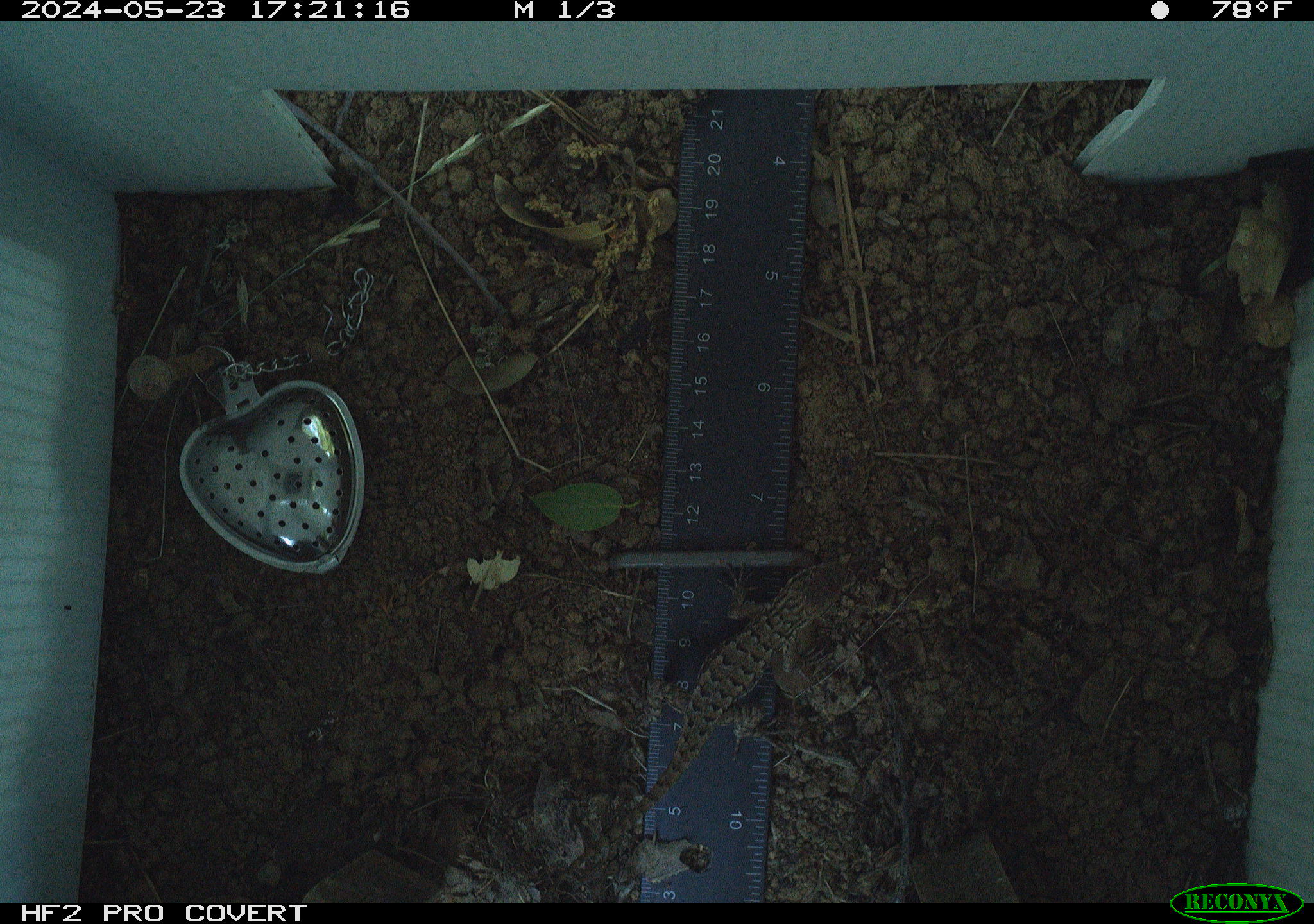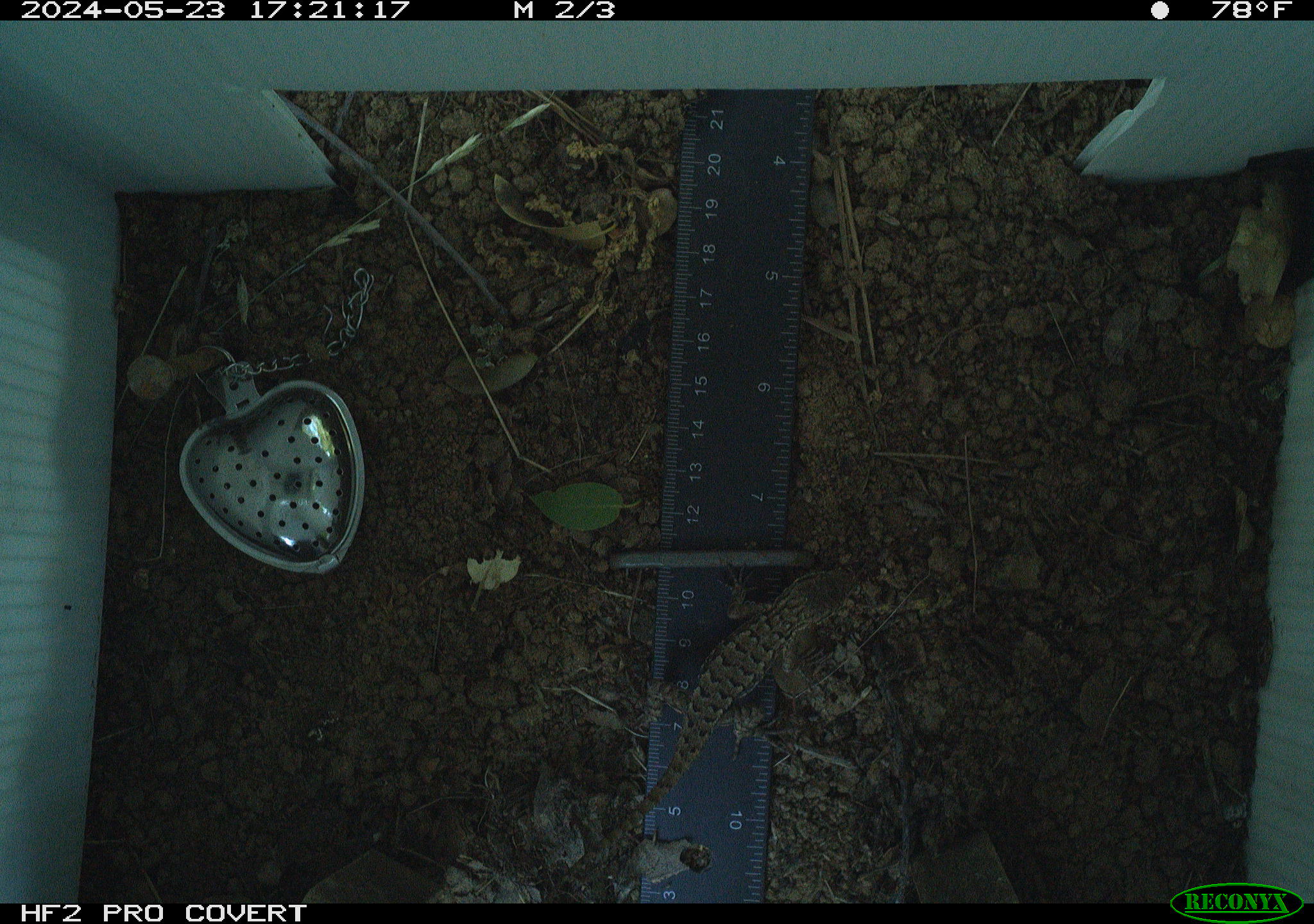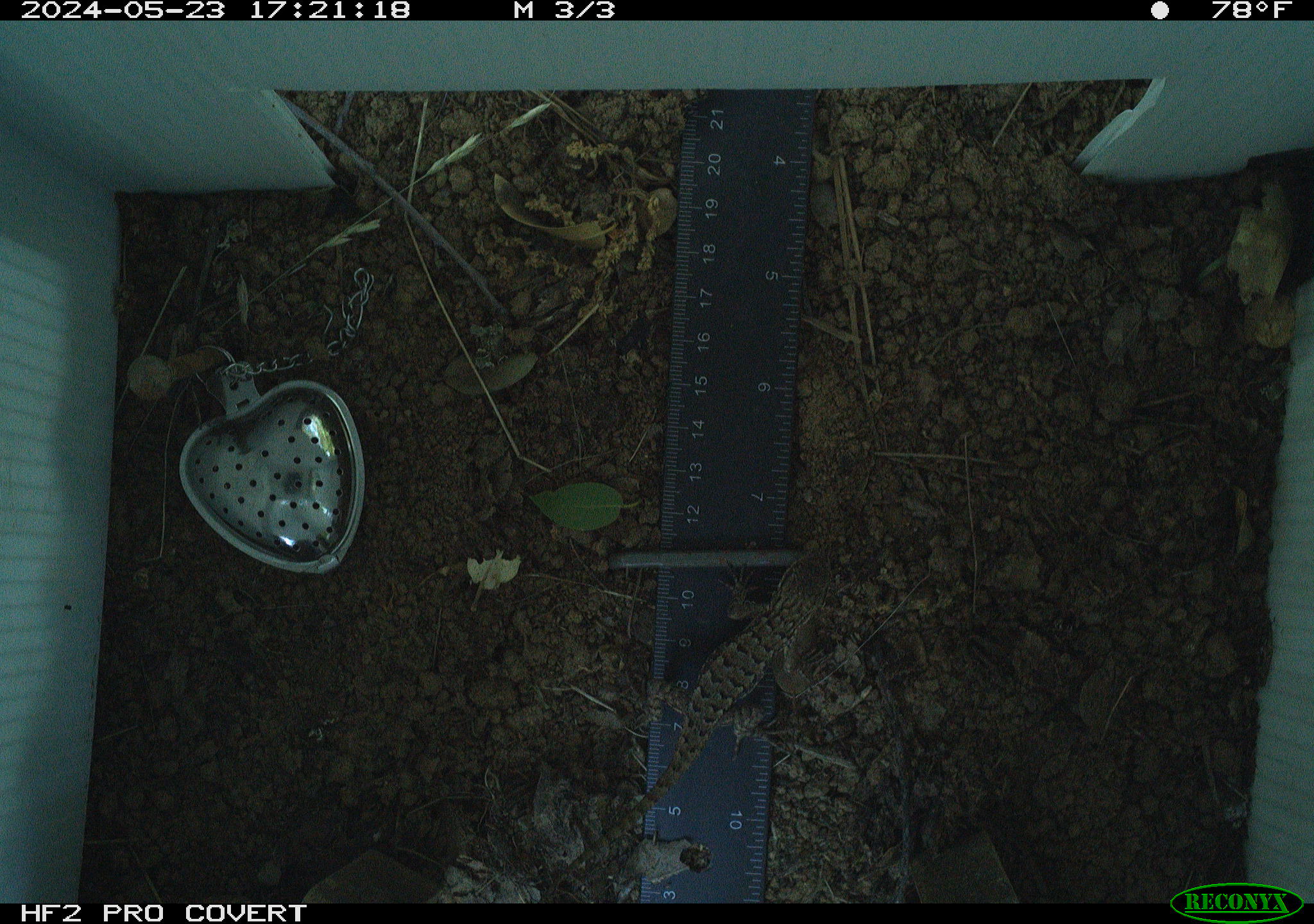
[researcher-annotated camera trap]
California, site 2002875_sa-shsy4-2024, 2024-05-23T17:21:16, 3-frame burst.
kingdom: Animalia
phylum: Chordata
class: Reptilia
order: Squamata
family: Phrynosomatidae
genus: Sceloporus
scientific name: Sceloporus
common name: spiny lizards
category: sceloporus species